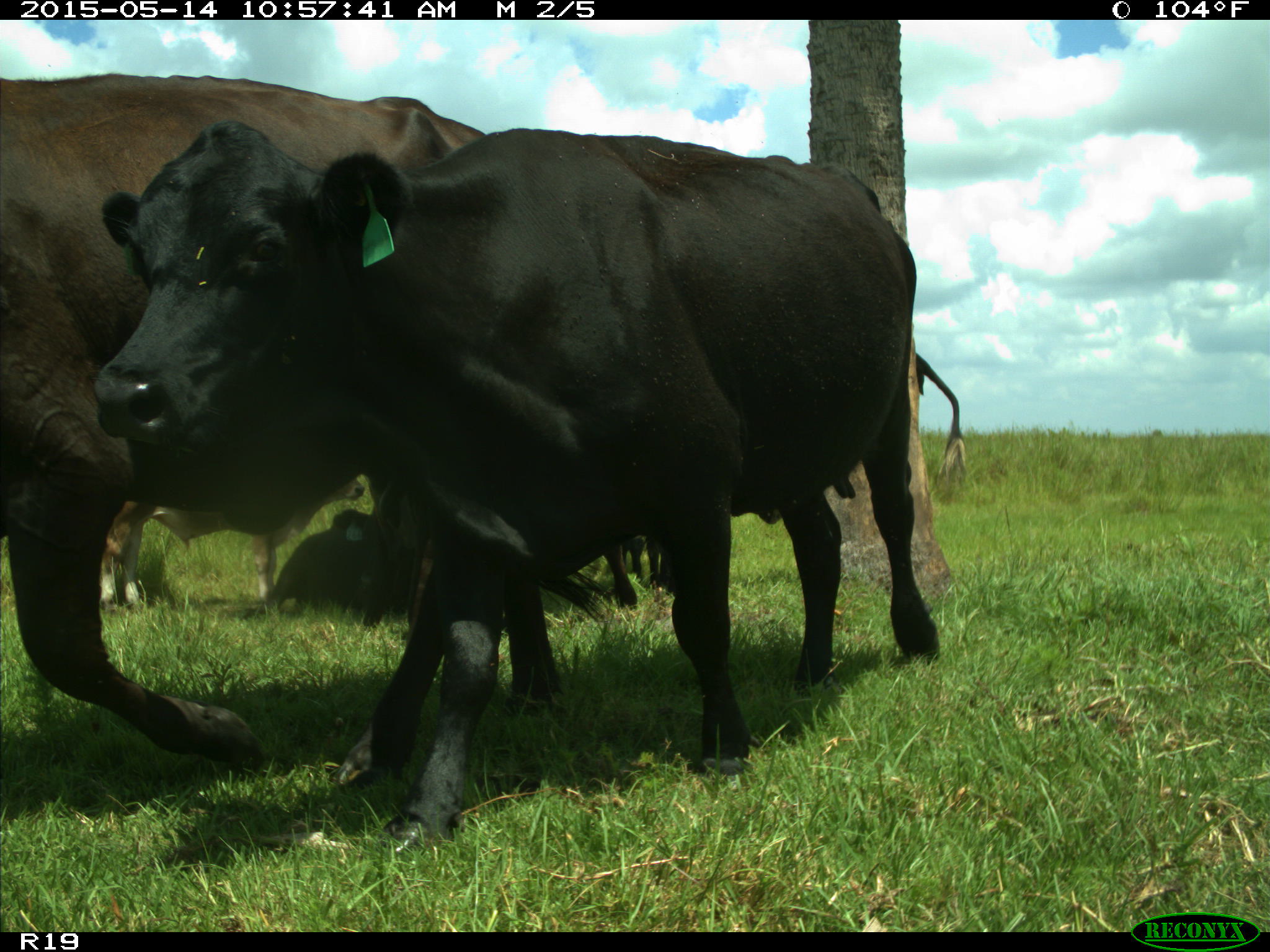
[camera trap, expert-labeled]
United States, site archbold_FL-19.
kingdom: Animalia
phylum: Chordata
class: Mammalia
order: Artiodactyla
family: Bovidae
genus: Bos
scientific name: Bos taurus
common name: domestic cow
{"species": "Bos taurus (domestic cow)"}